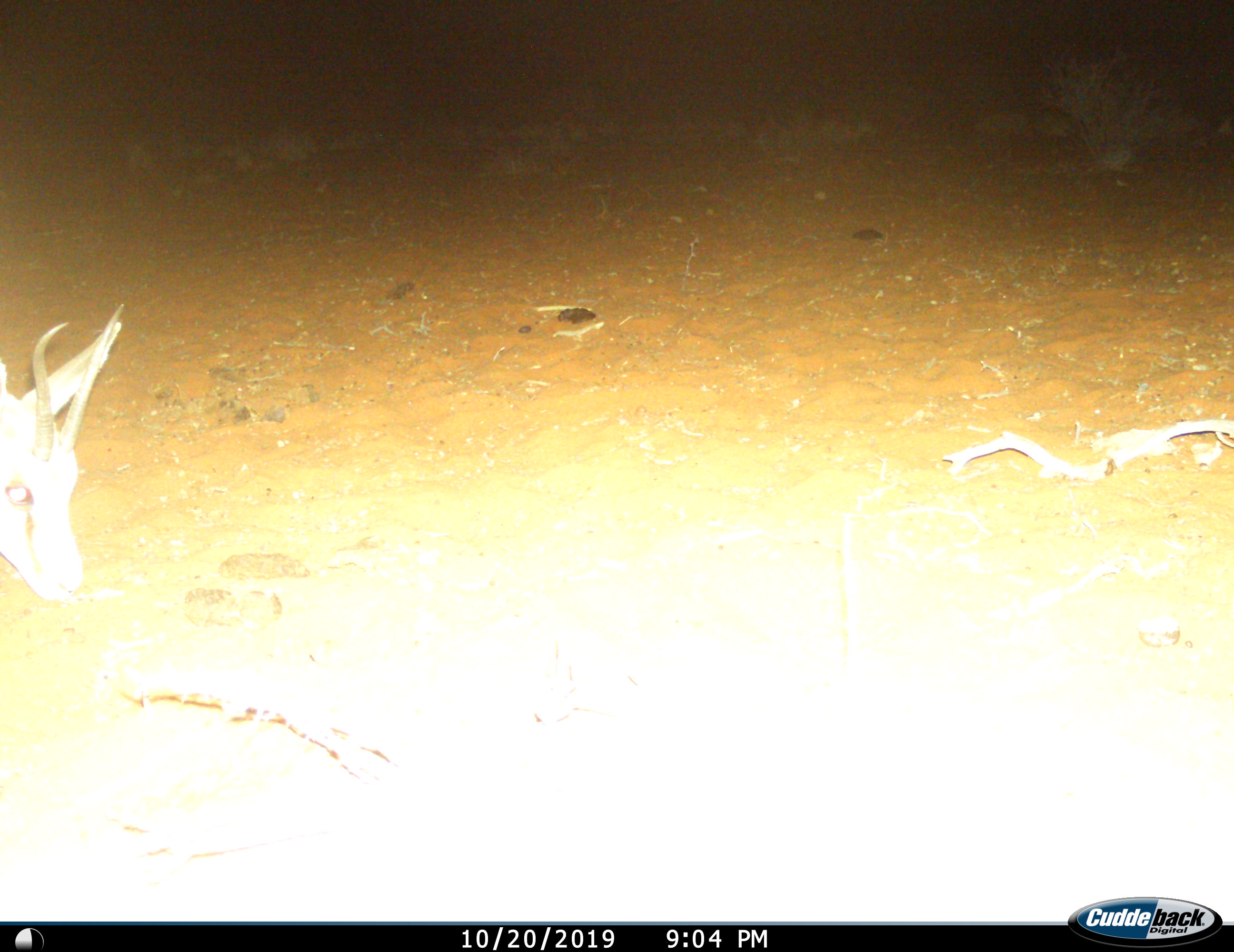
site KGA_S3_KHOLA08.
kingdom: Animalia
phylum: Chordata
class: Mammalia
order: Artiodactyla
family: Bovidae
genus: Antidorcas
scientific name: Antidorcas marsupialis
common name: springbok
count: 1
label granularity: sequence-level